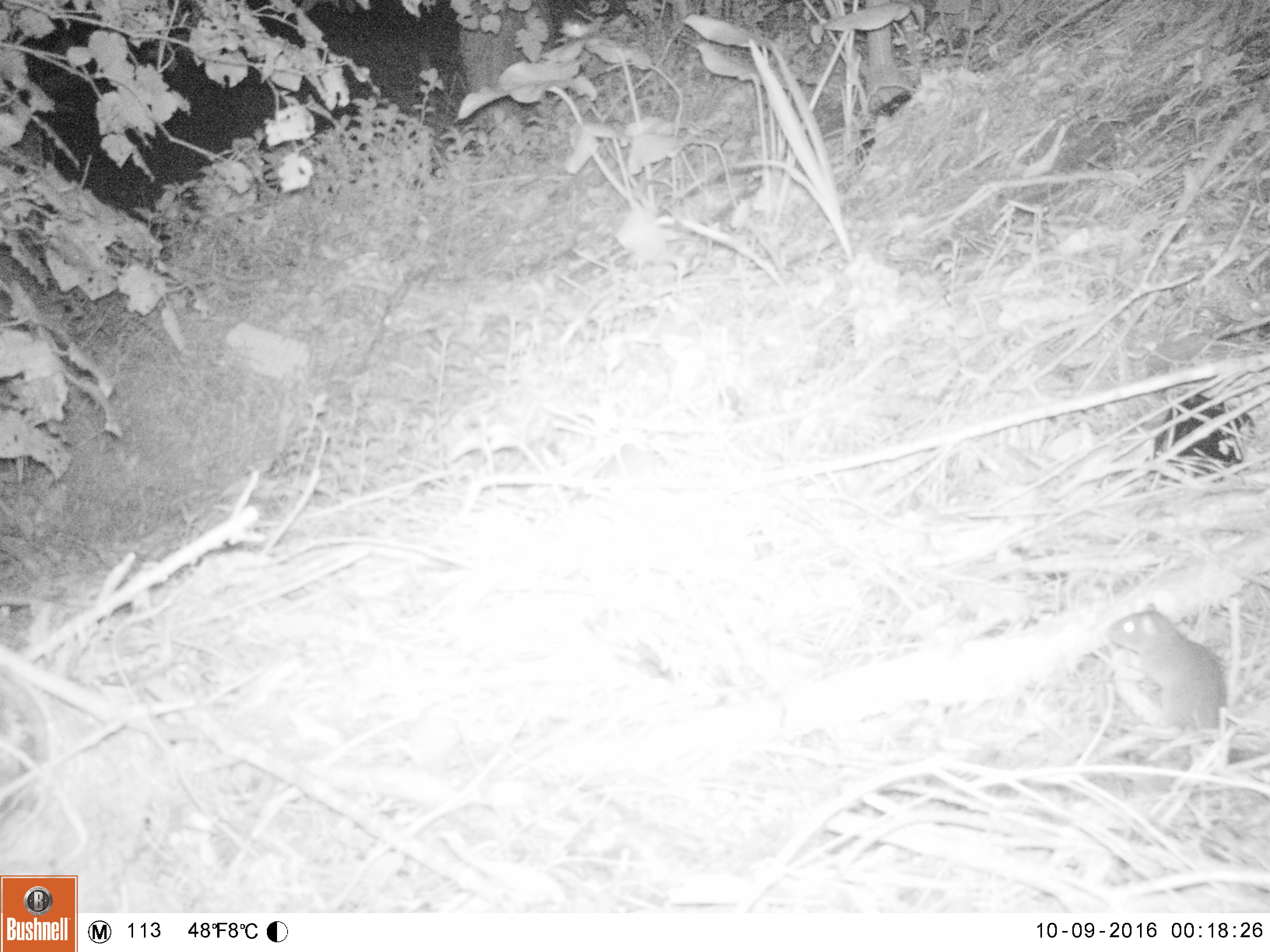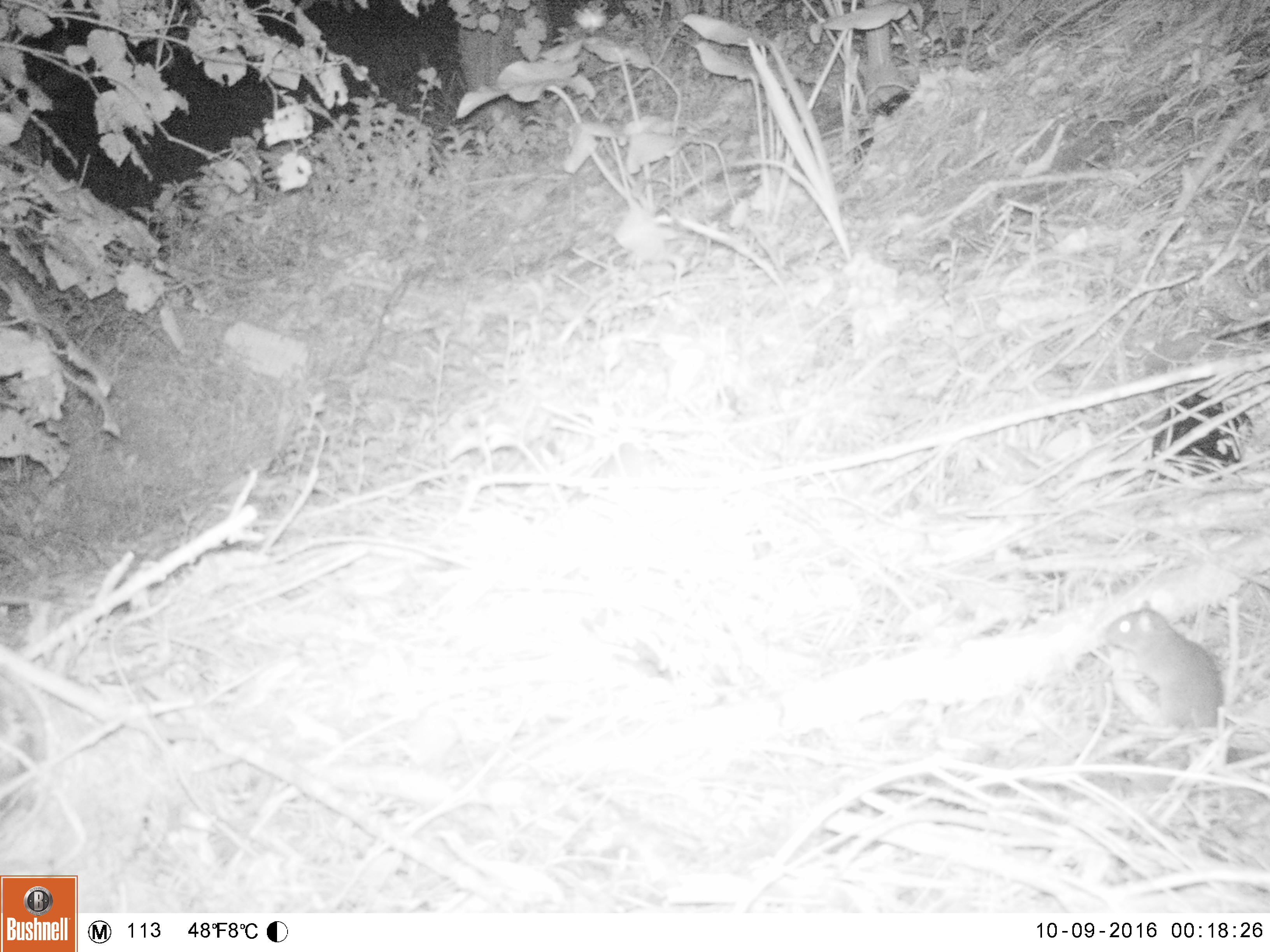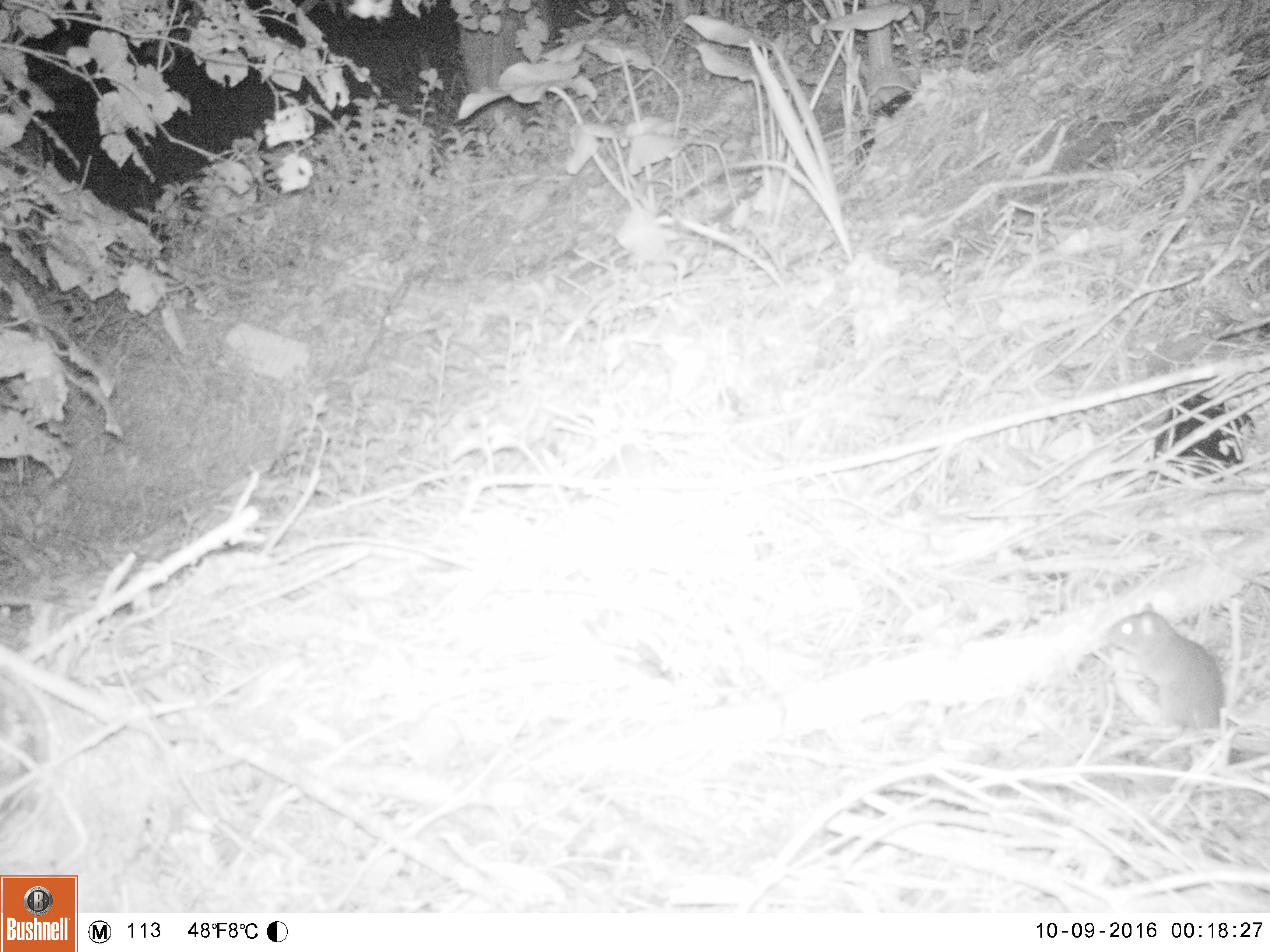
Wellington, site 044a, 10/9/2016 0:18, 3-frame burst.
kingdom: Animalia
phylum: Chordata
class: Mammalia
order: Rodentia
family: Muridae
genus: Rattus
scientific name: Rattus norvegicus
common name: norway rat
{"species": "norway rat (Rattus norvegicus)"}